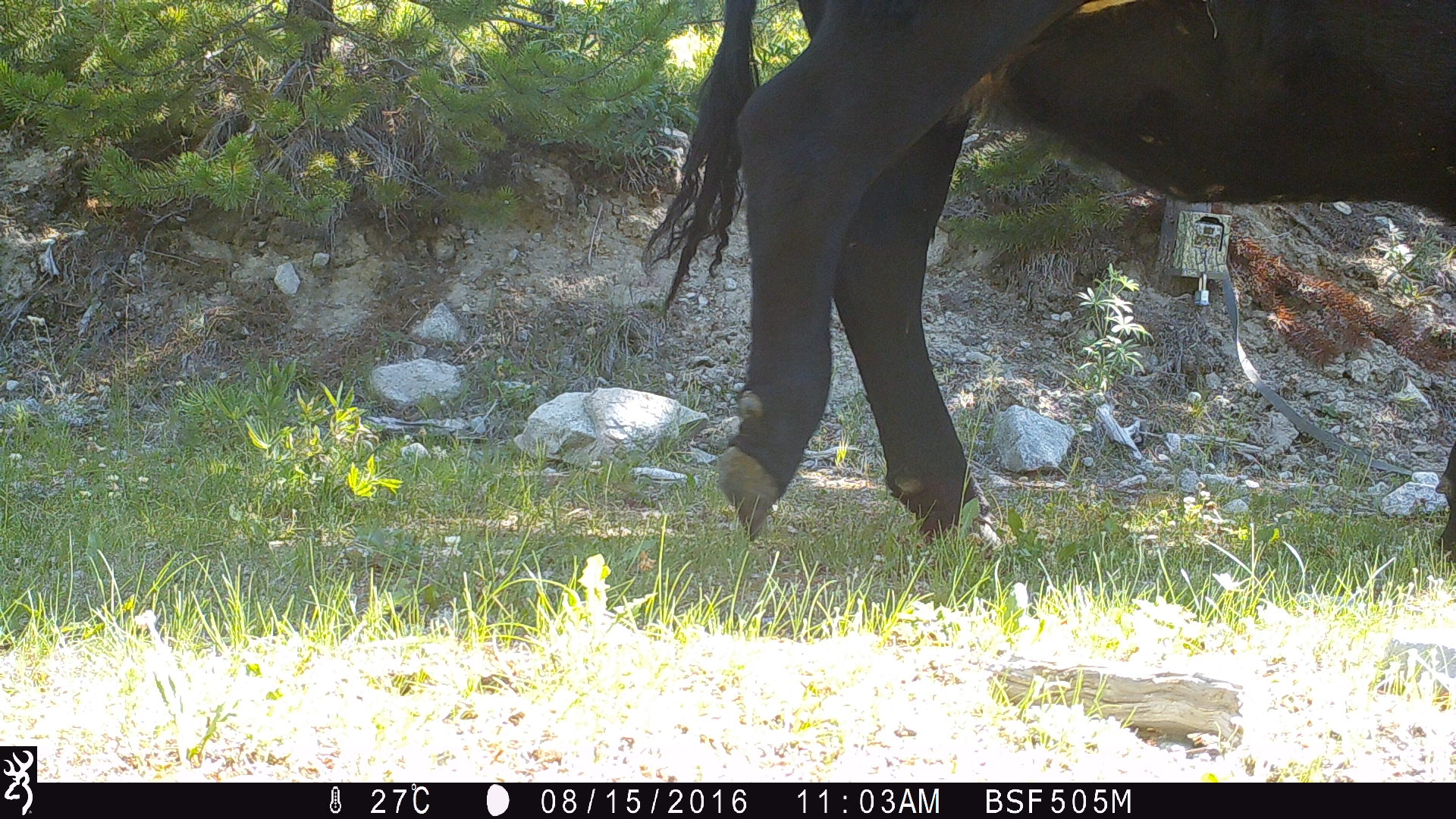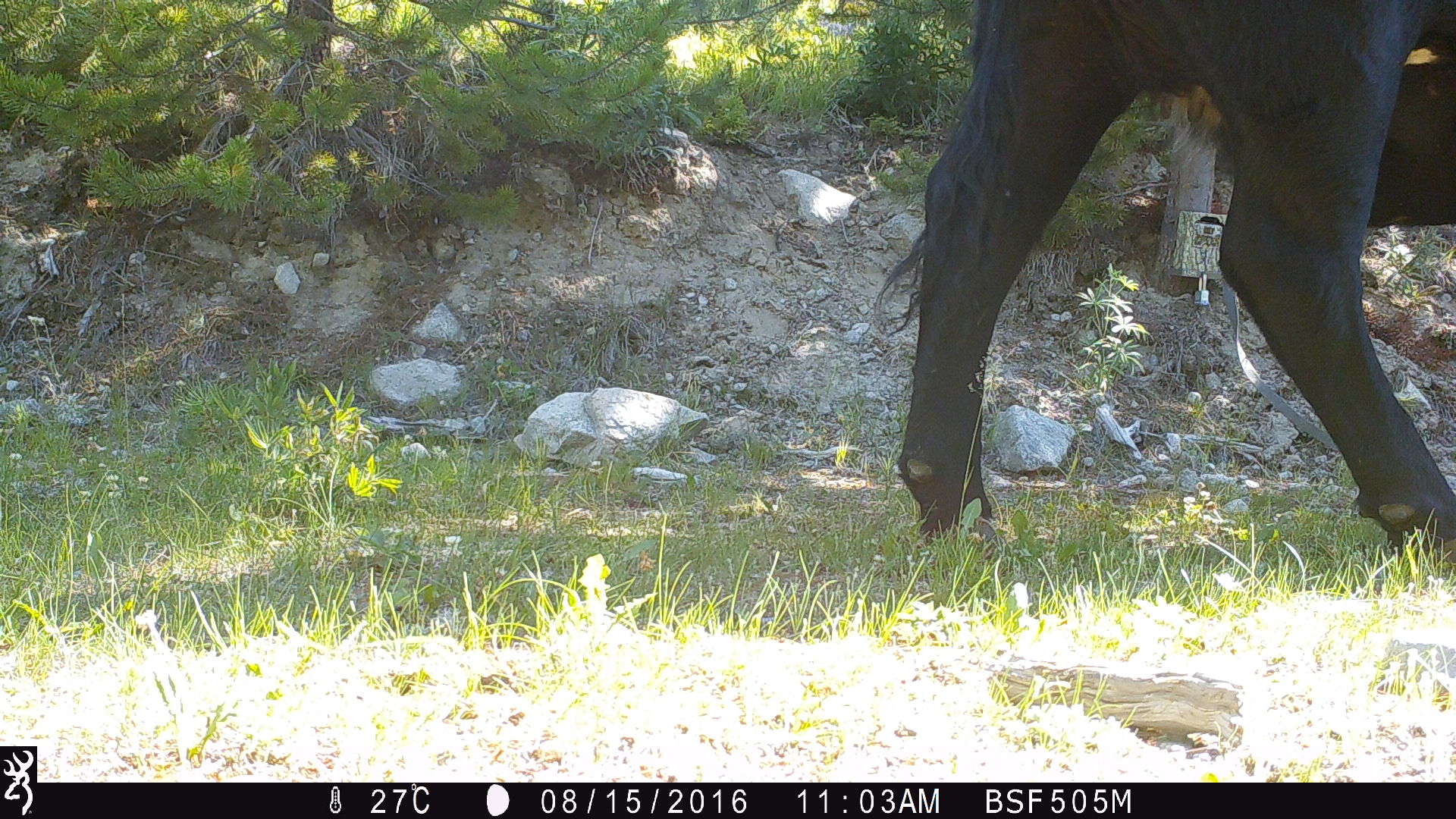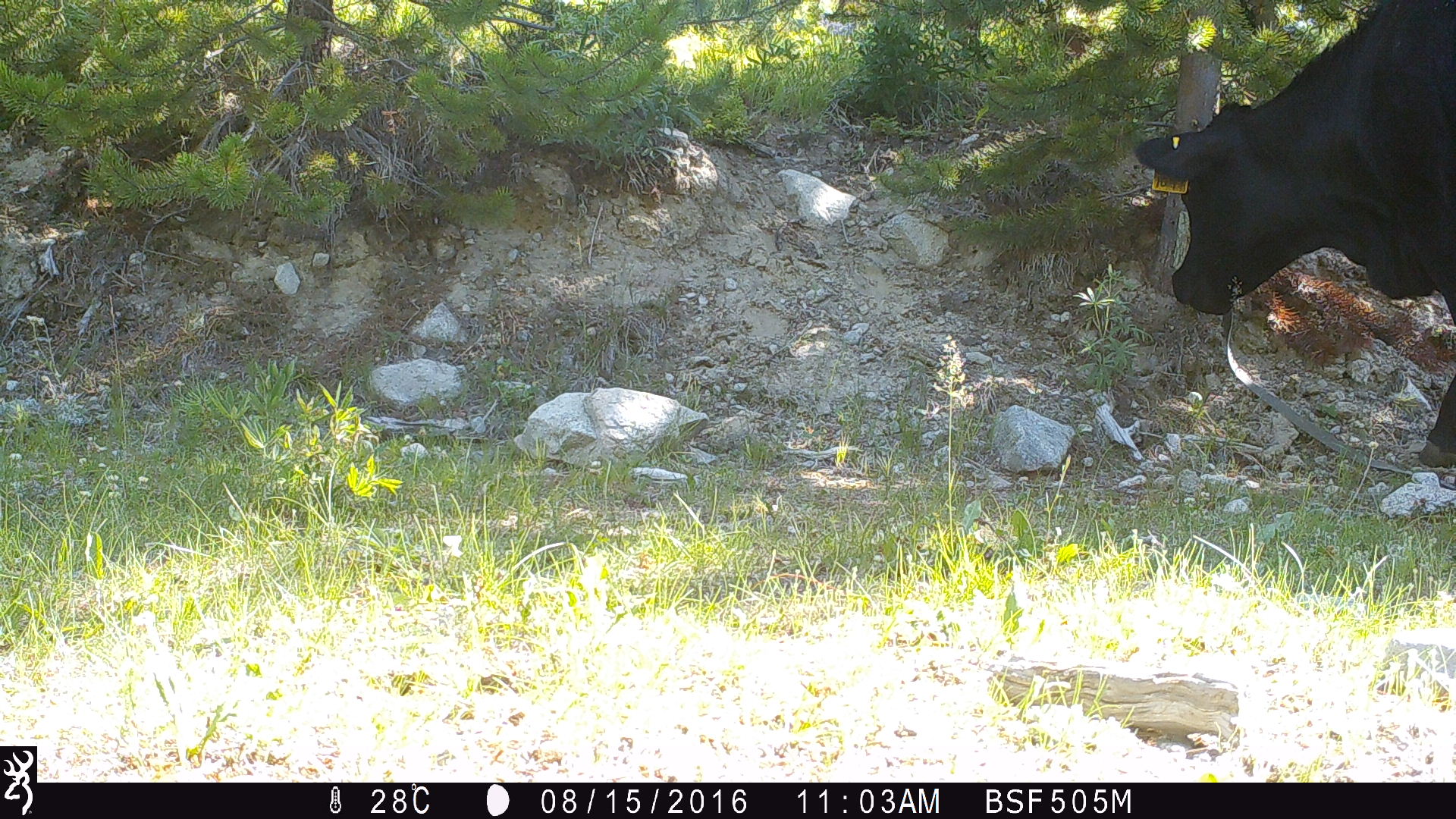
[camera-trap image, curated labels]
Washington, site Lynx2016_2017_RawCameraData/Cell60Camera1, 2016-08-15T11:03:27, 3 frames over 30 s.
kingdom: Animalia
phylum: Chordata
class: Mammalia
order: Artiodactyla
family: Bovidae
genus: Bos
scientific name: Bos taurus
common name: domestic cattle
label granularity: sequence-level